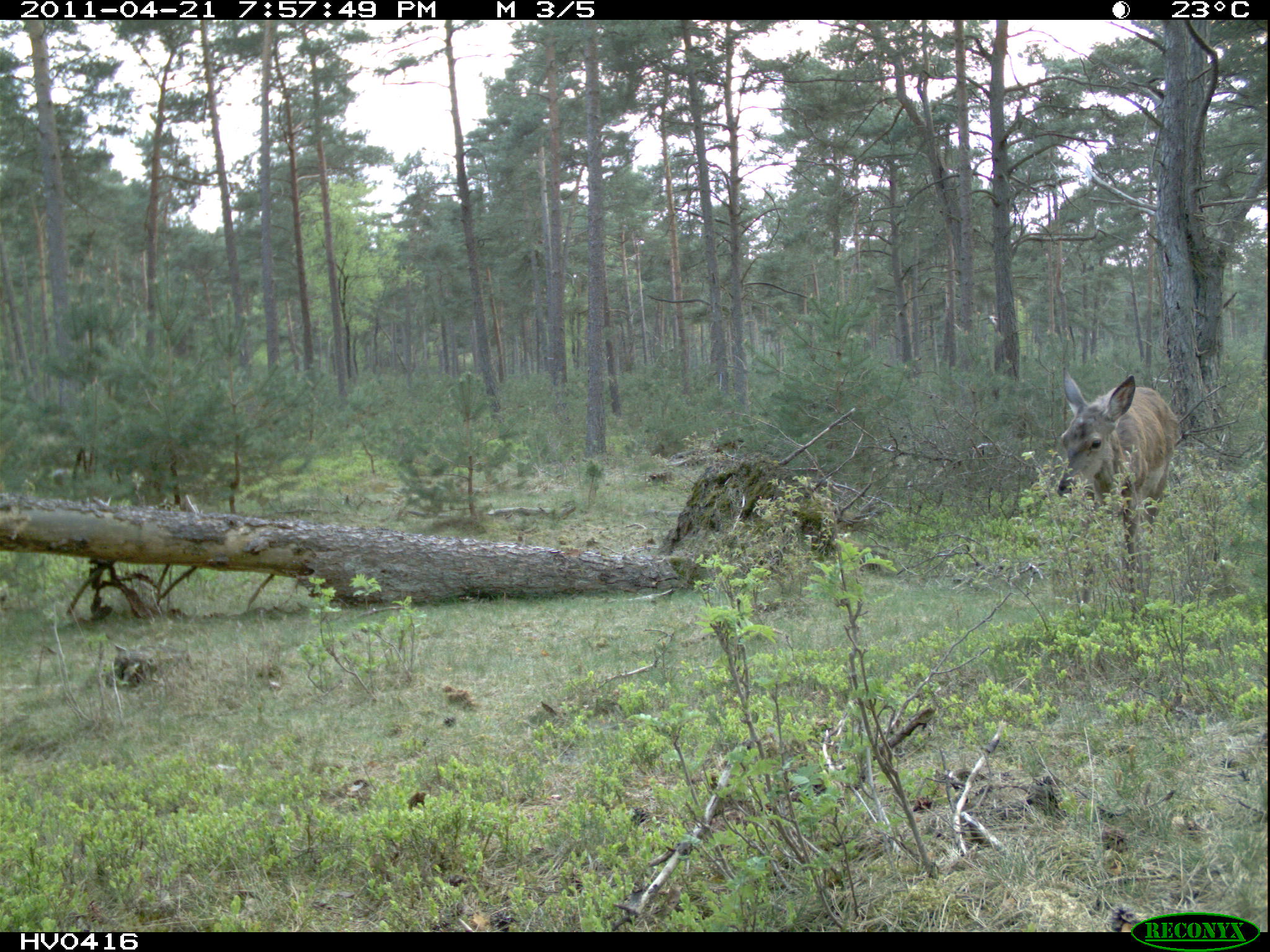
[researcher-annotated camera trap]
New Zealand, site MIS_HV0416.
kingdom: Animalia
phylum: Chordata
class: Mammalia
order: Artiodactyla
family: Cervidae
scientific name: Cervidae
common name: deer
Deer (Cervidae).